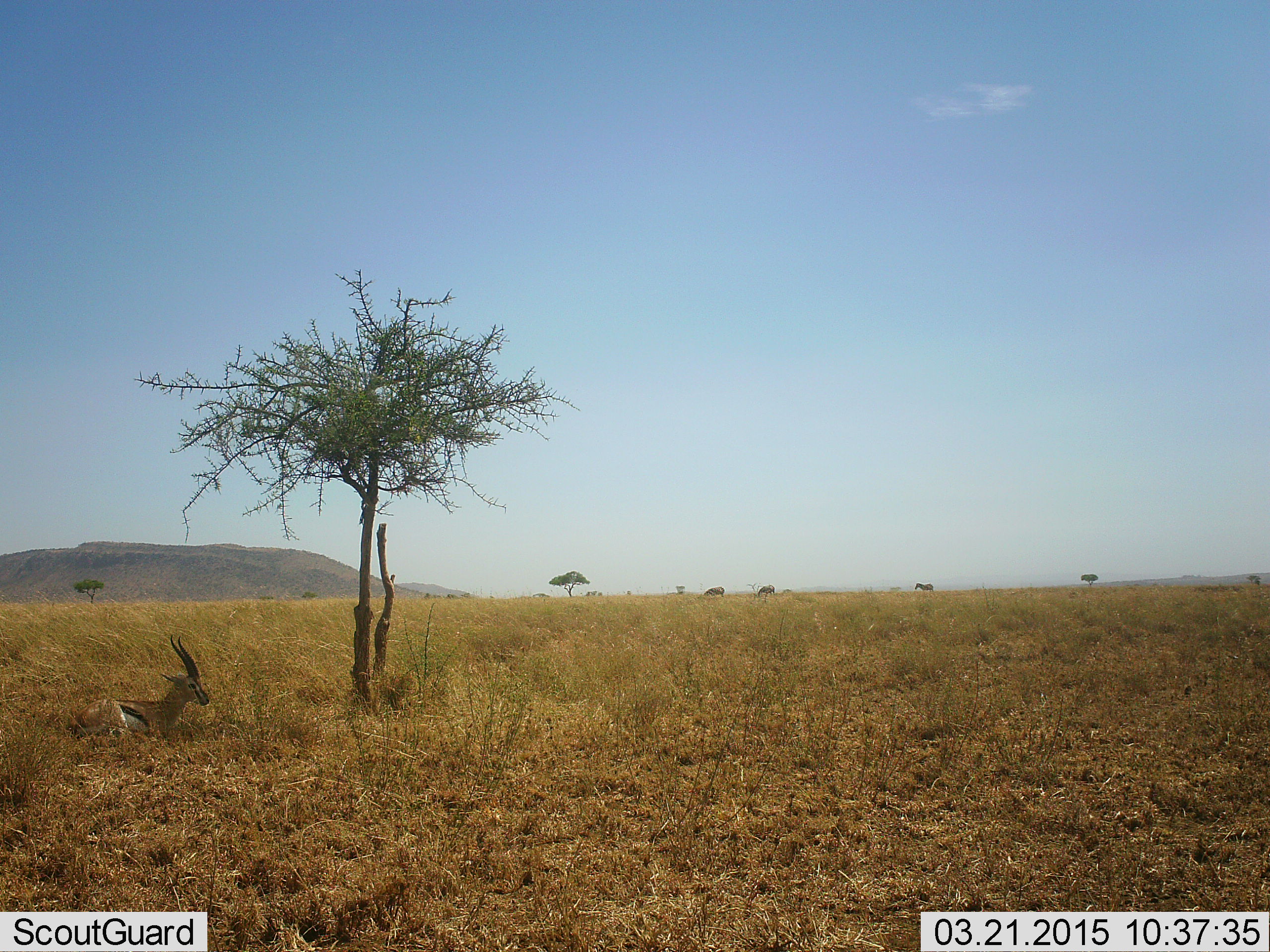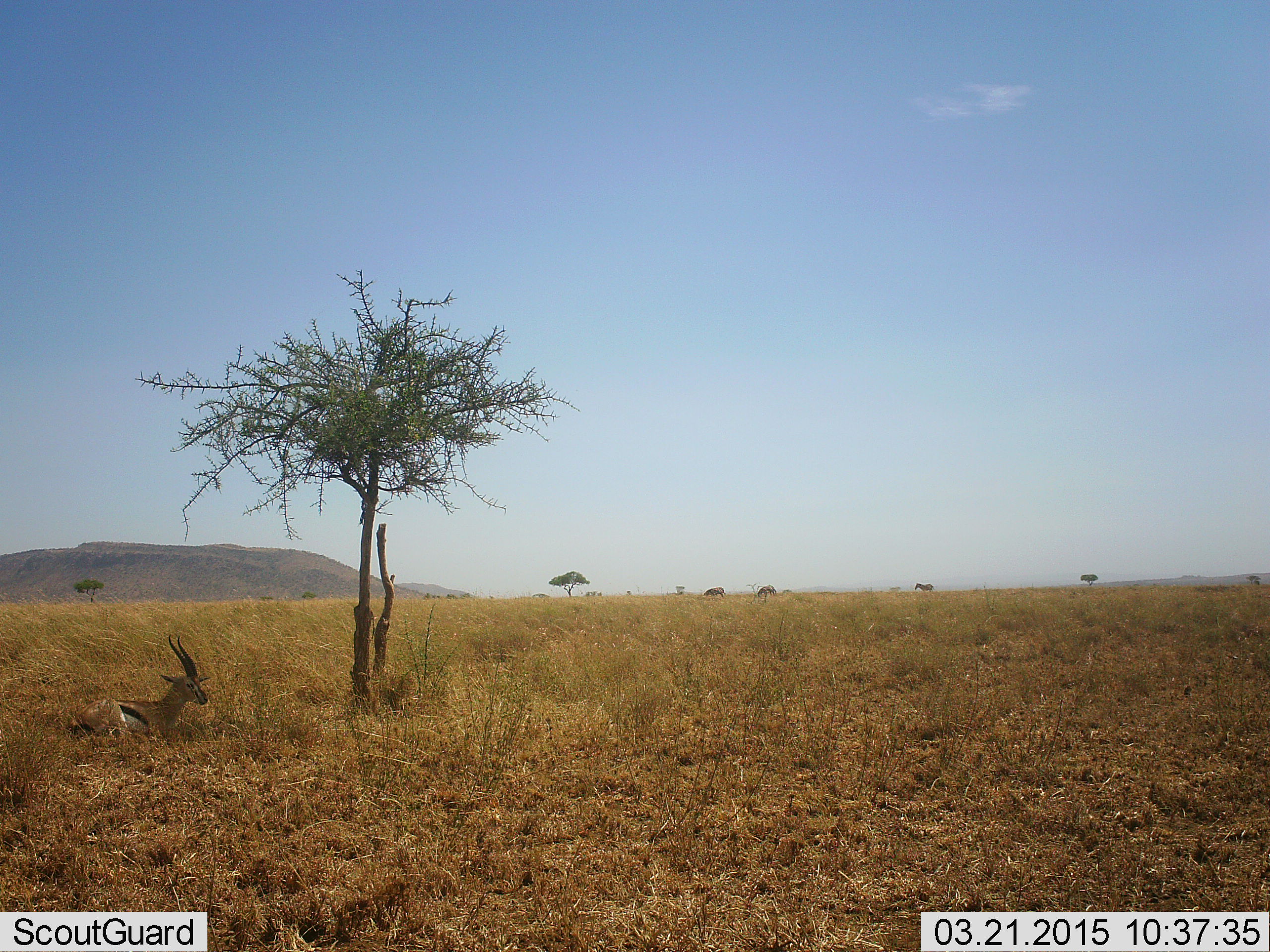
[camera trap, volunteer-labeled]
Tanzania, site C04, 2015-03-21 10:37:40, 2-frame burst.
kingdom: Animalia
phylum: Chordata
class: Mammalia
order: Artiodactyla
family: Bovidae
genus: Eudorcas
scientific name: Eudorcas thomsonii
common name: thomson's gazelle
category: gazellethomsons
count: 1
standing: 0%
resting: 100%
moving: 0%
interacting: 0%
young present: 0%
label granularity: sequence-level